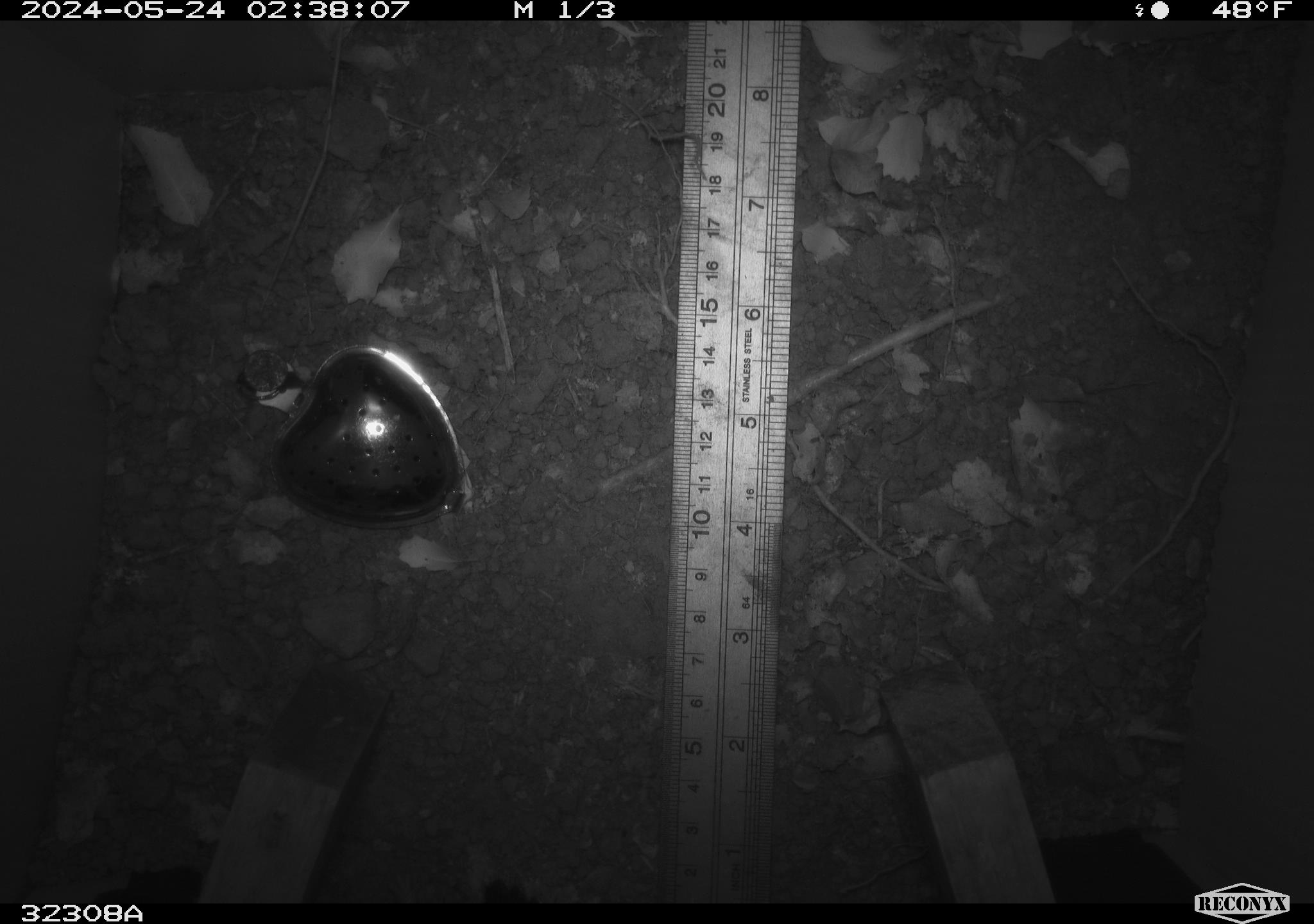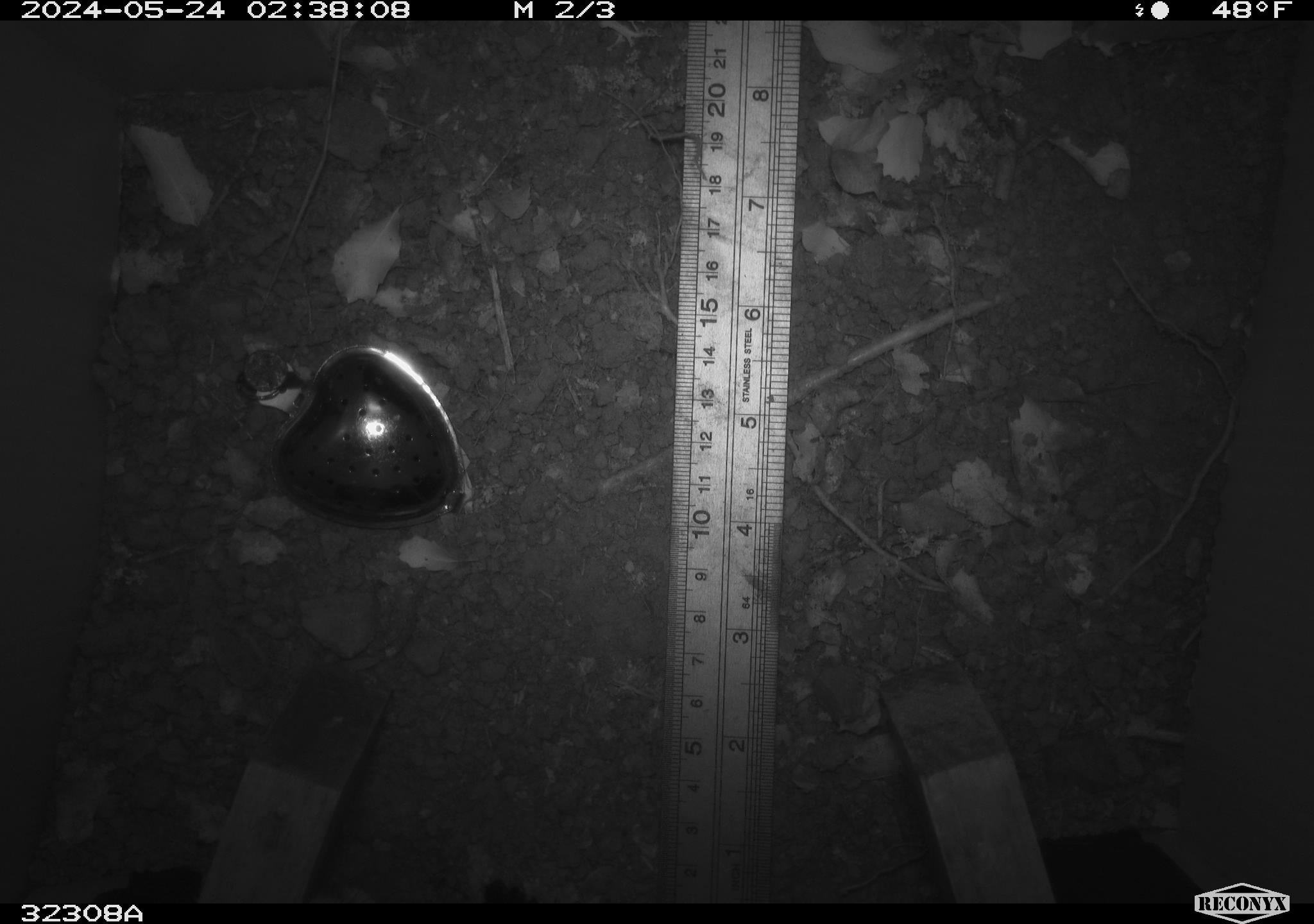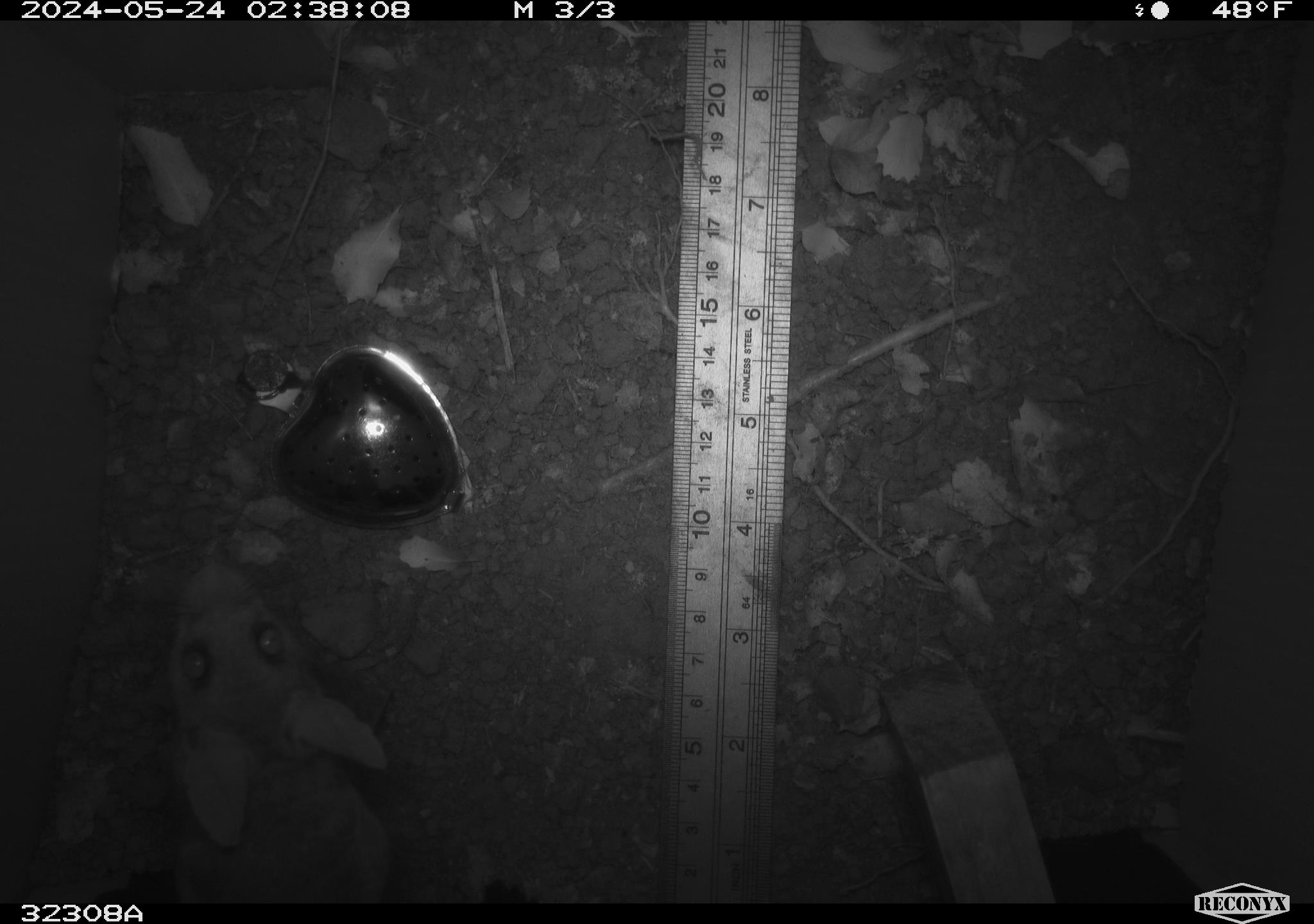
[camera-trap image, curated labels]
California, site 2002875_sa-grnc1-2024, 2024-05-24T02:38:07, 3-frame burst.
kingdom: Animalia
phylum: Chordata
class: Mammalia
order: Rodentia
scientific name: Rodentia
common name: rodent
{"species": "rodent (Rodentia)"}